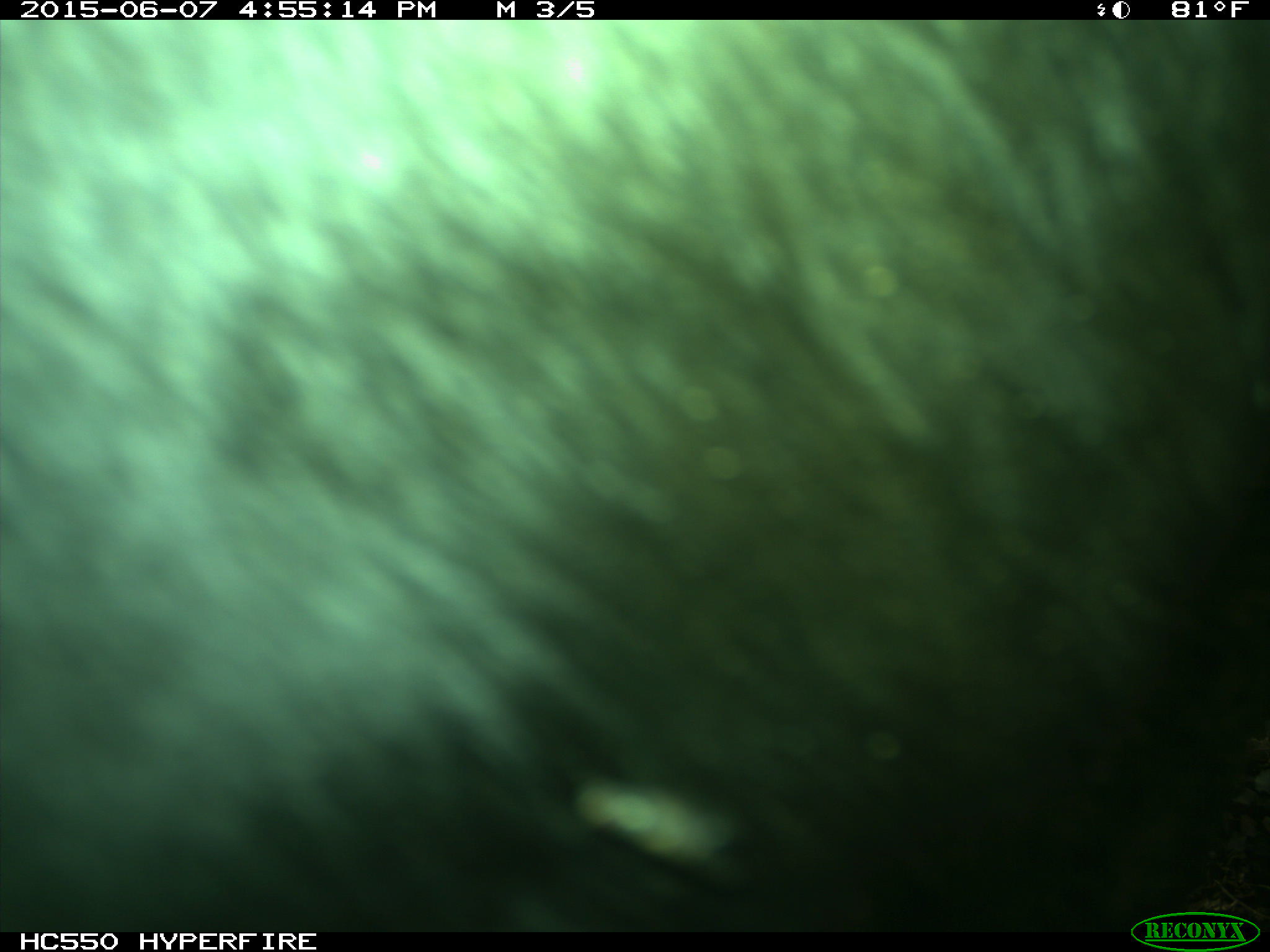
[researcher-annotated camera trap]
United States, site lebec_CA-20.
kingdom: Animalia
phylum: Chordata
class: Mammalia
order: Artiodactyla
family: Bovidae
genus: Bos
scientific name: Bos taurus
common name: domestic cow